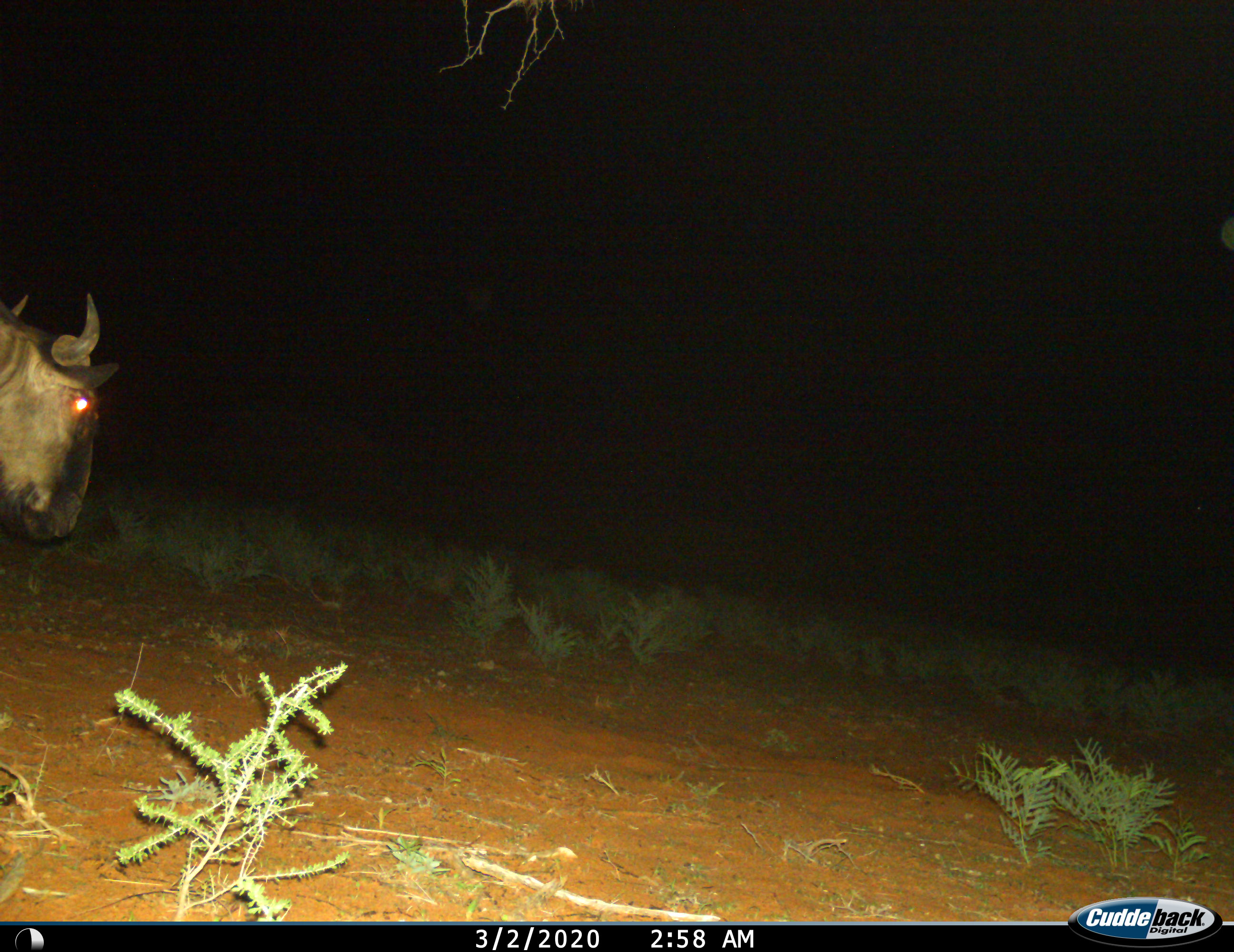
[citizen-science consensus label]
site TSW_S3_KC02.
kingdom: Animalia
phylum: Chordata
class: Mammalia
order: Artiodactyla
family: Bovidae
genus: Connochaetes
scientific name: Connochaetes taurinus taurinus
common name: blue wildebeest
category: wildebeestblue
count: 1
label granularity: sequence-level